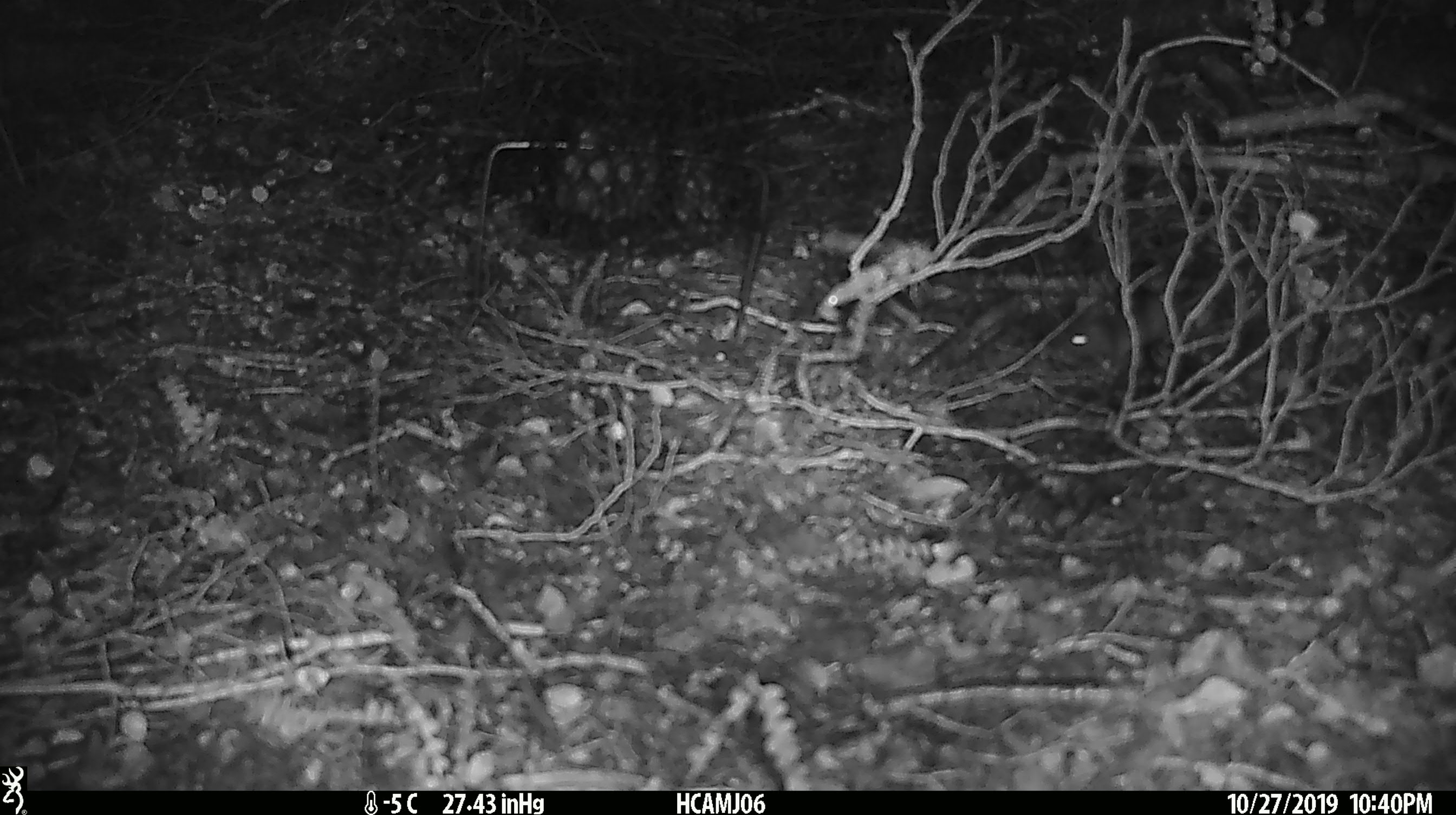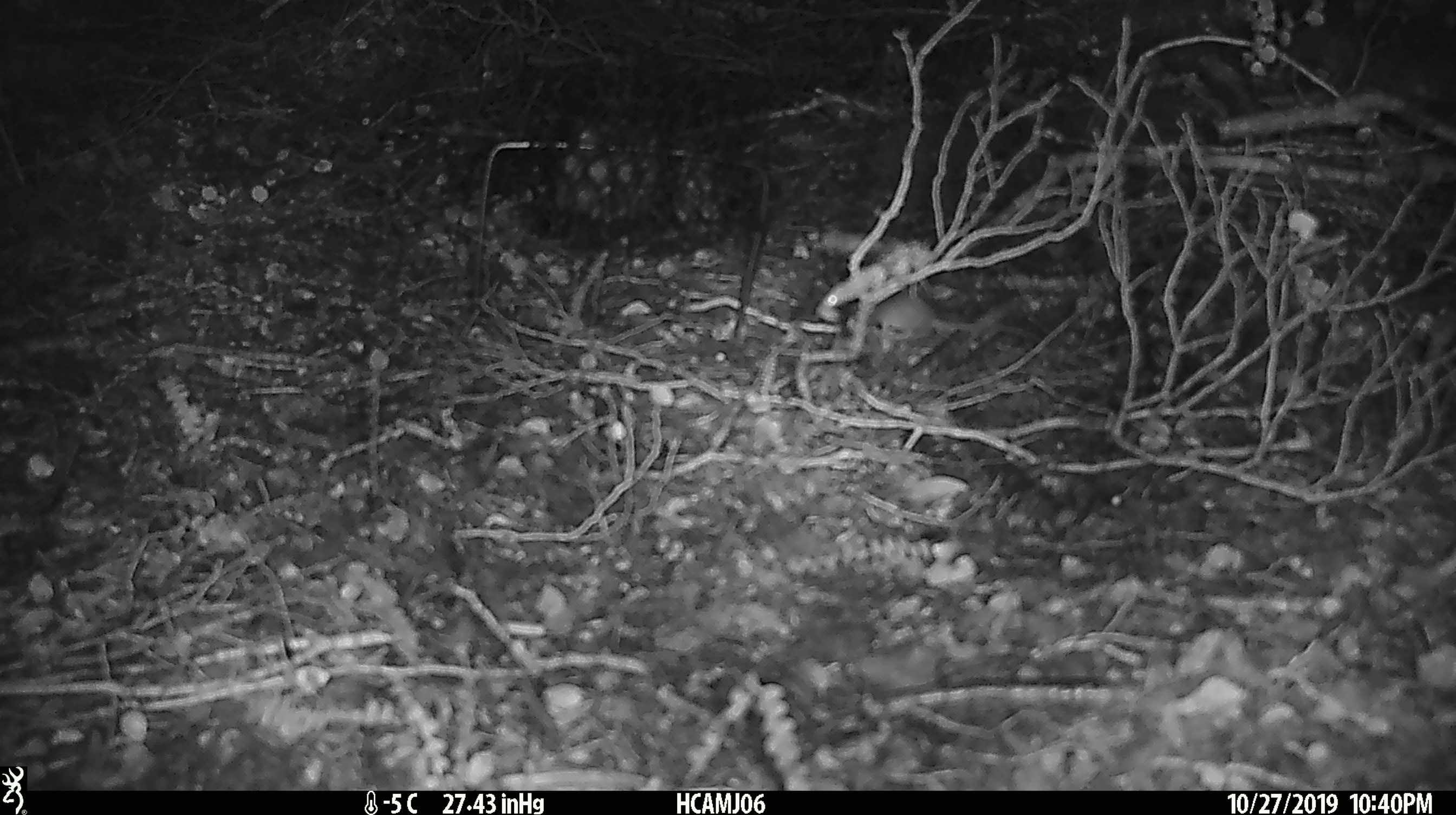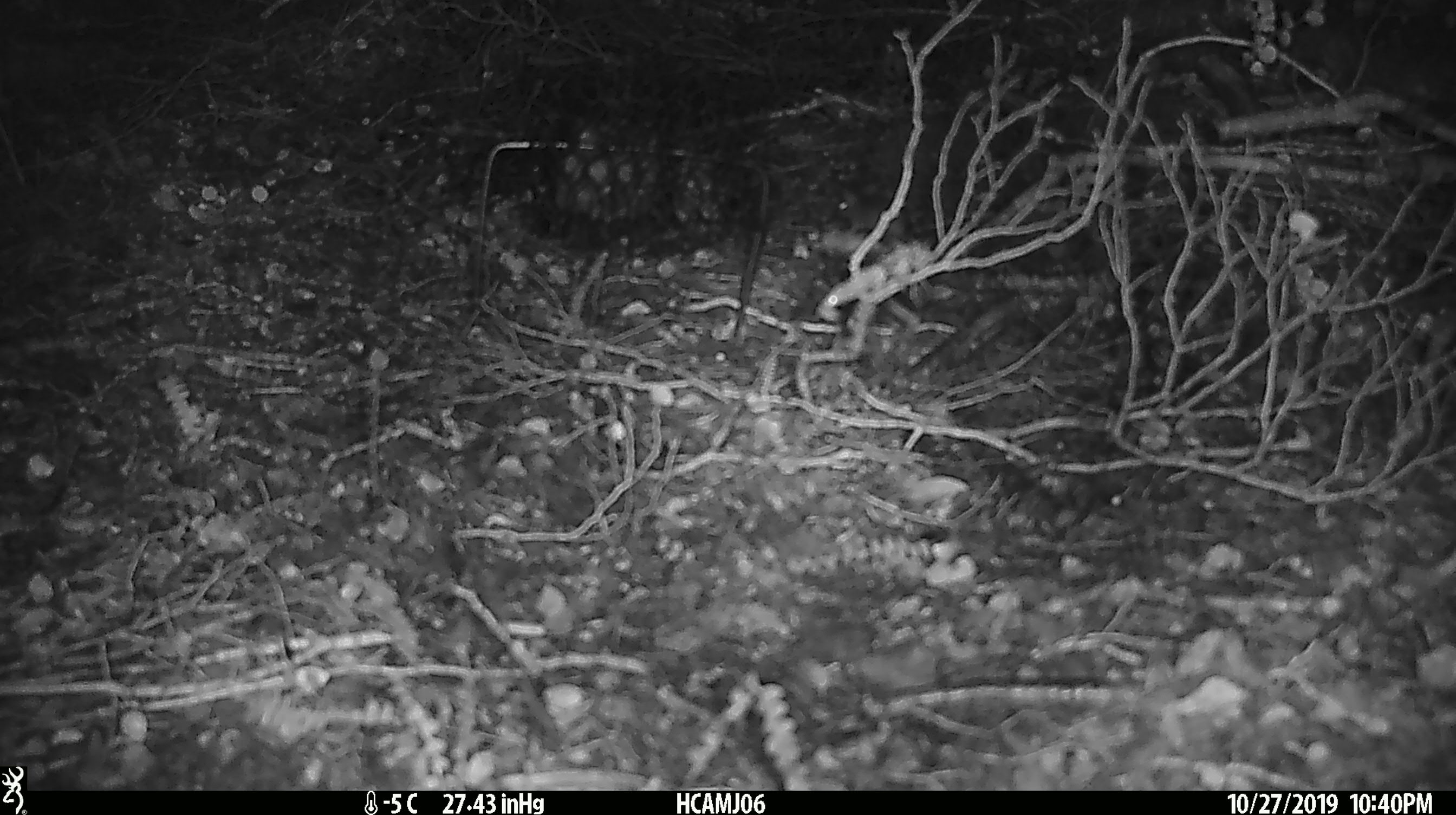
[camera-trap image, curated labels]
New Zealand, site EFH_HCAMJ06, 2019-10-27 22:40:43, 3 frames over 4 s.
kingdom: Animalia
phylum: Chordata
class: Mammalia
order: Rodentia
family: Muridae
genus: Mus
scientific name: Mus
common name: mouse